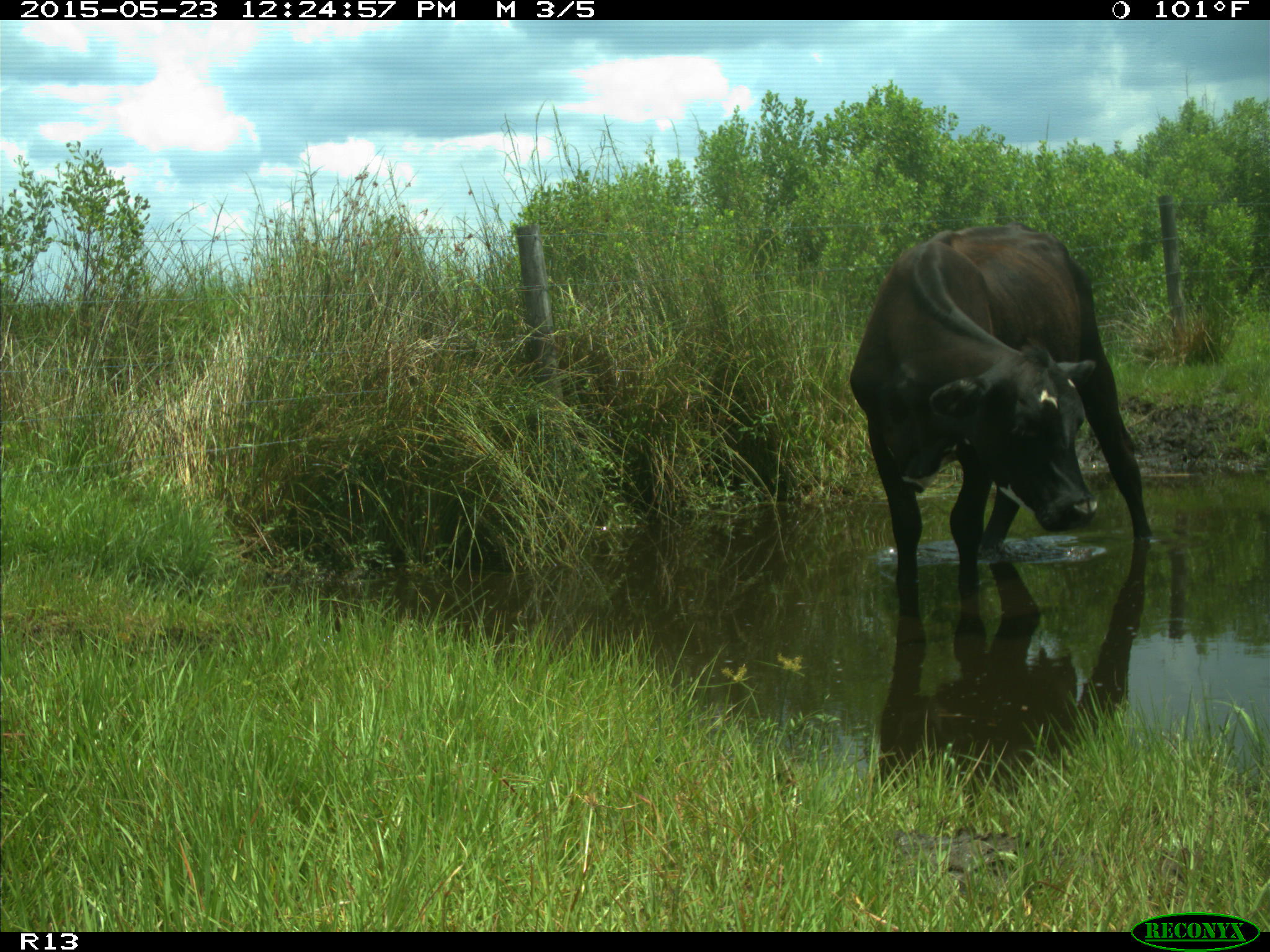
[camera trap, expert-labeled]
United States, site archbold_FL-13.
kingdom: Animalia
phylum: Chordata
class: Mammalia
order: Artiodactyla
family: Bovidae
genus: Bos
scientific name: Bos taurus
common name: domestic cow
Bos taurus (domestic cow).